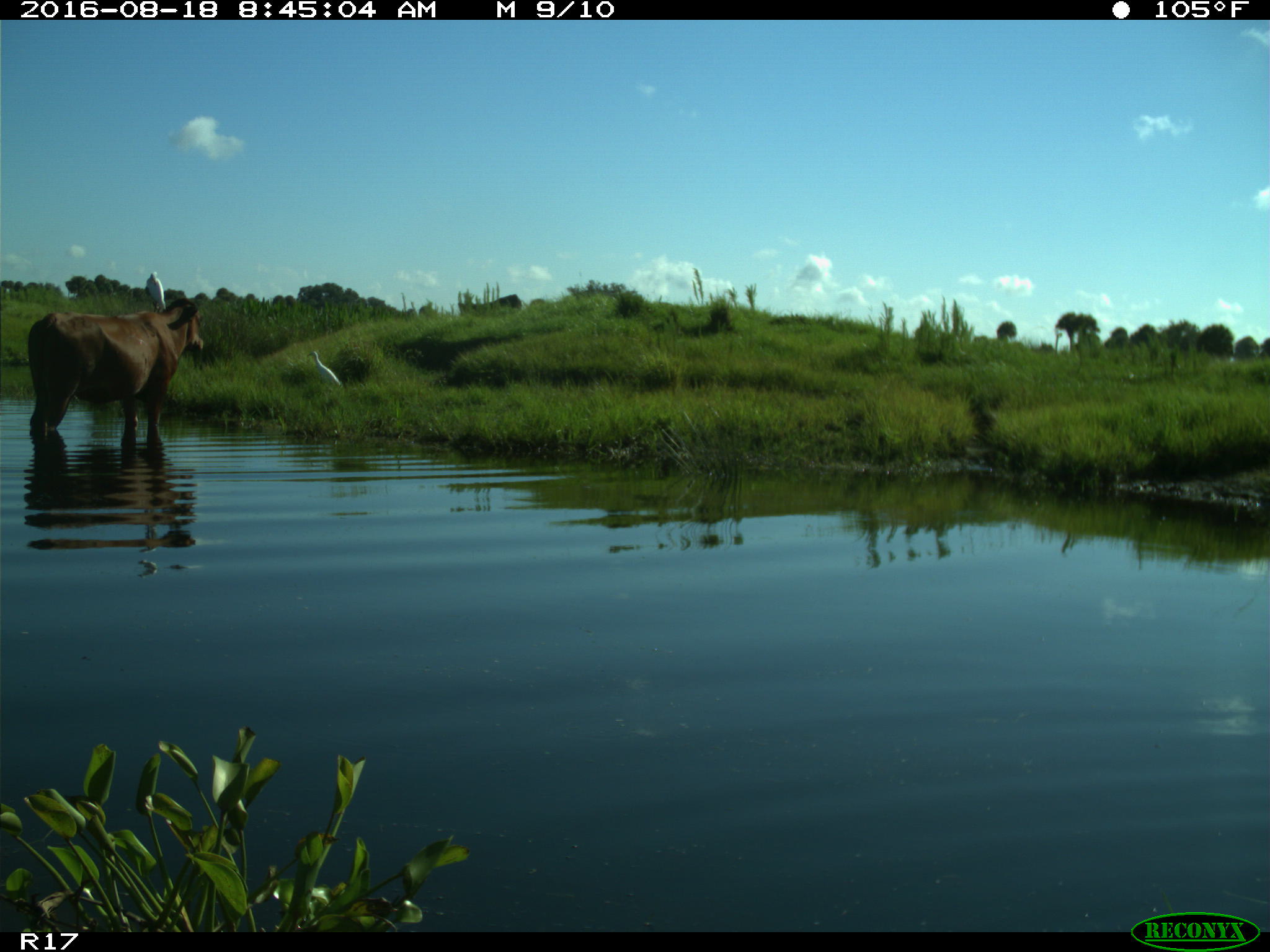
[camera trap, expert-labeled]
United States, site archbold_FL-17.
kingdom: Animalia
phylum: Chordata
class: Mammalia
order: Artiodactyla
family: Bovidae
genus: Bos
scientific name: Bos taurus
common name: domestic cow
Bos taurus (domestic cow).